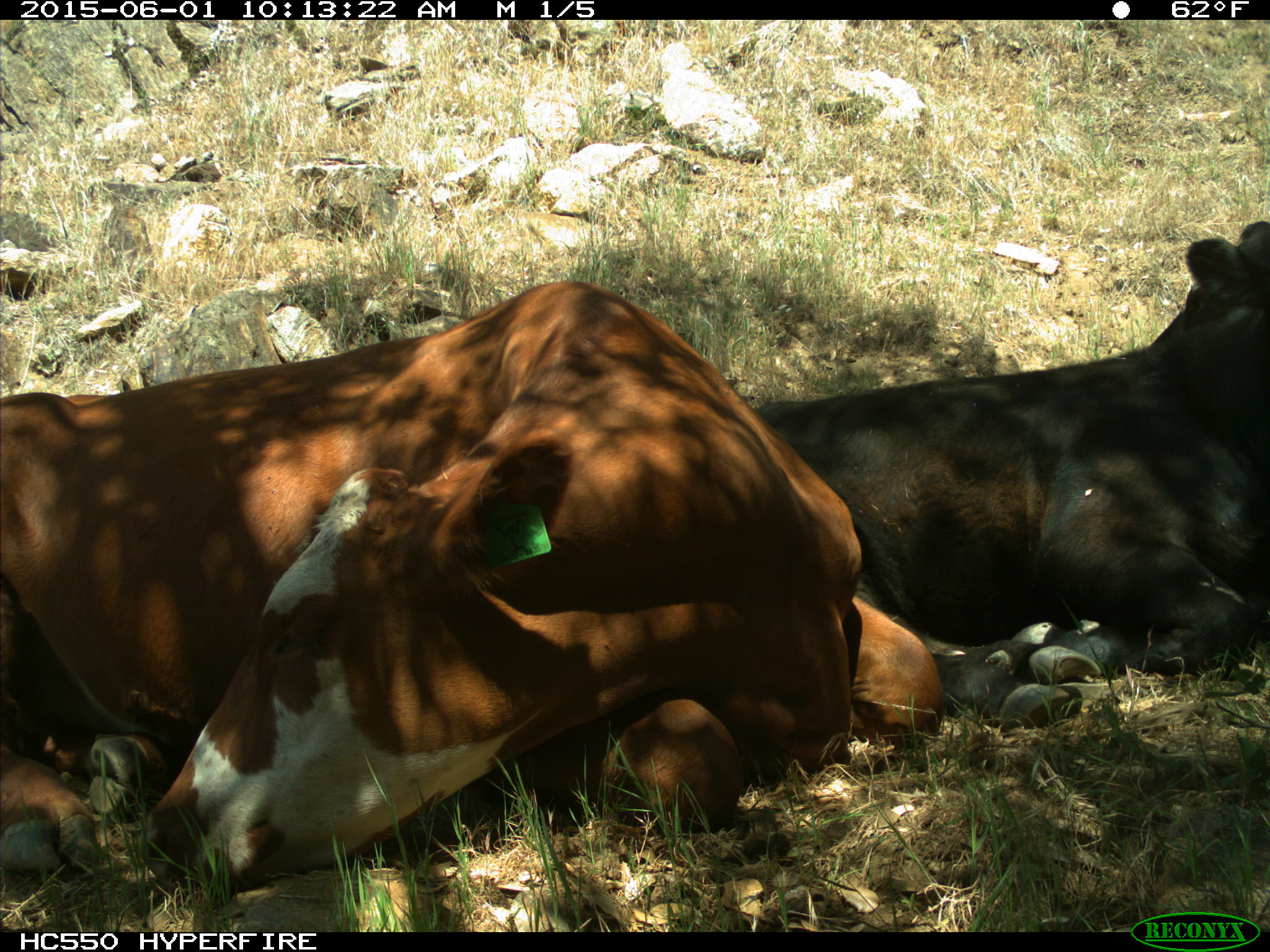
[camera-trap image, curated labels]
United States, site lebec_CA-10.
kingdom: Animalia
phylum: Chordata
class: Mammalia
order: Artiodactyla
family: Bovidae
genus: Bos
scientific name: Bos taurus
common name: domestic cow